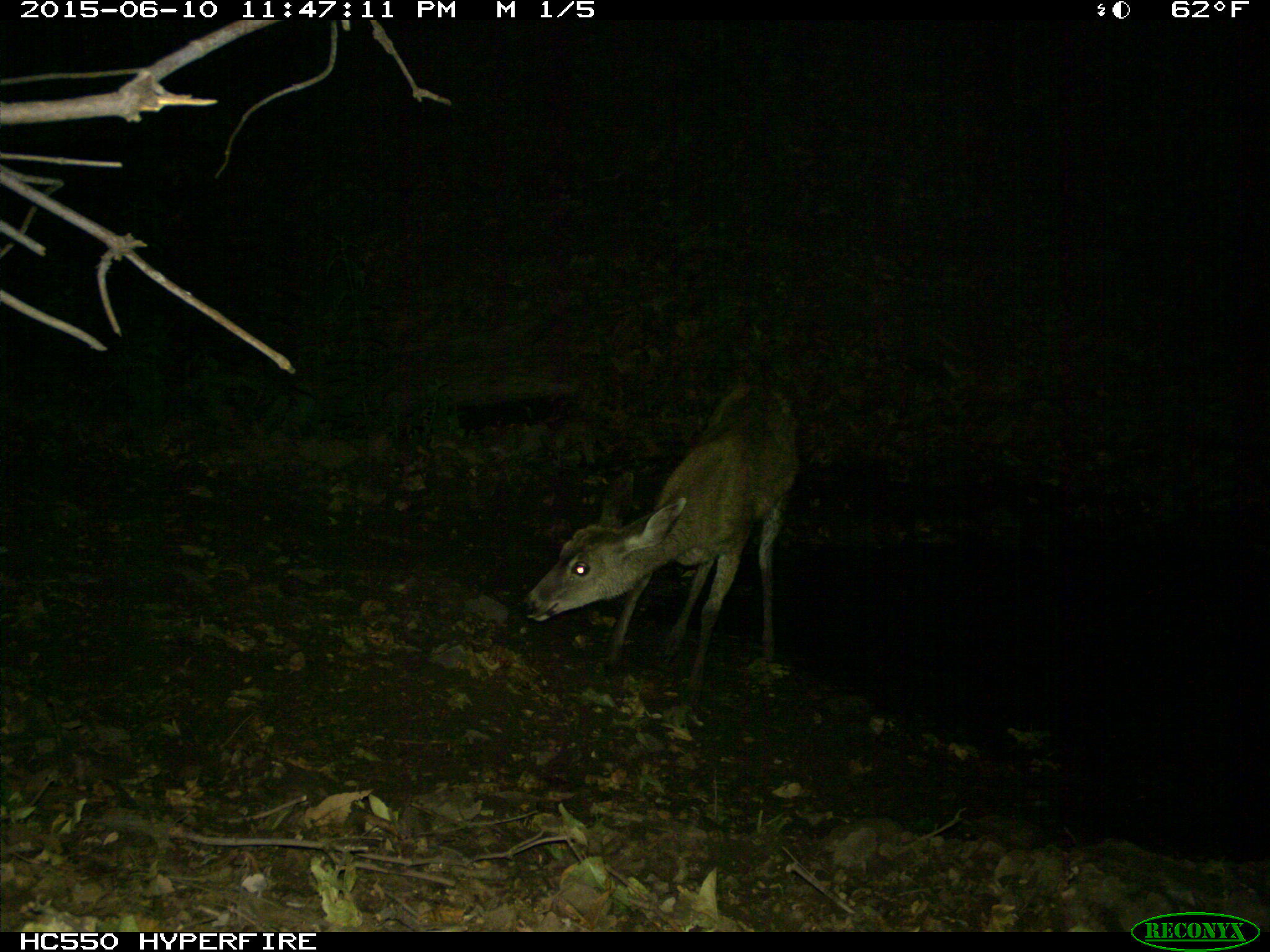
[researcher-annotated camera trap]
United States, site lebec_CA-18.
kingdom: Animalia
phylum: Chordata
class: Mammalia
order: Artiodactyla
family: Cervidae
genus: Odocoileus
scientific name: Odocoileus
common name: deer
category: unidentified deer